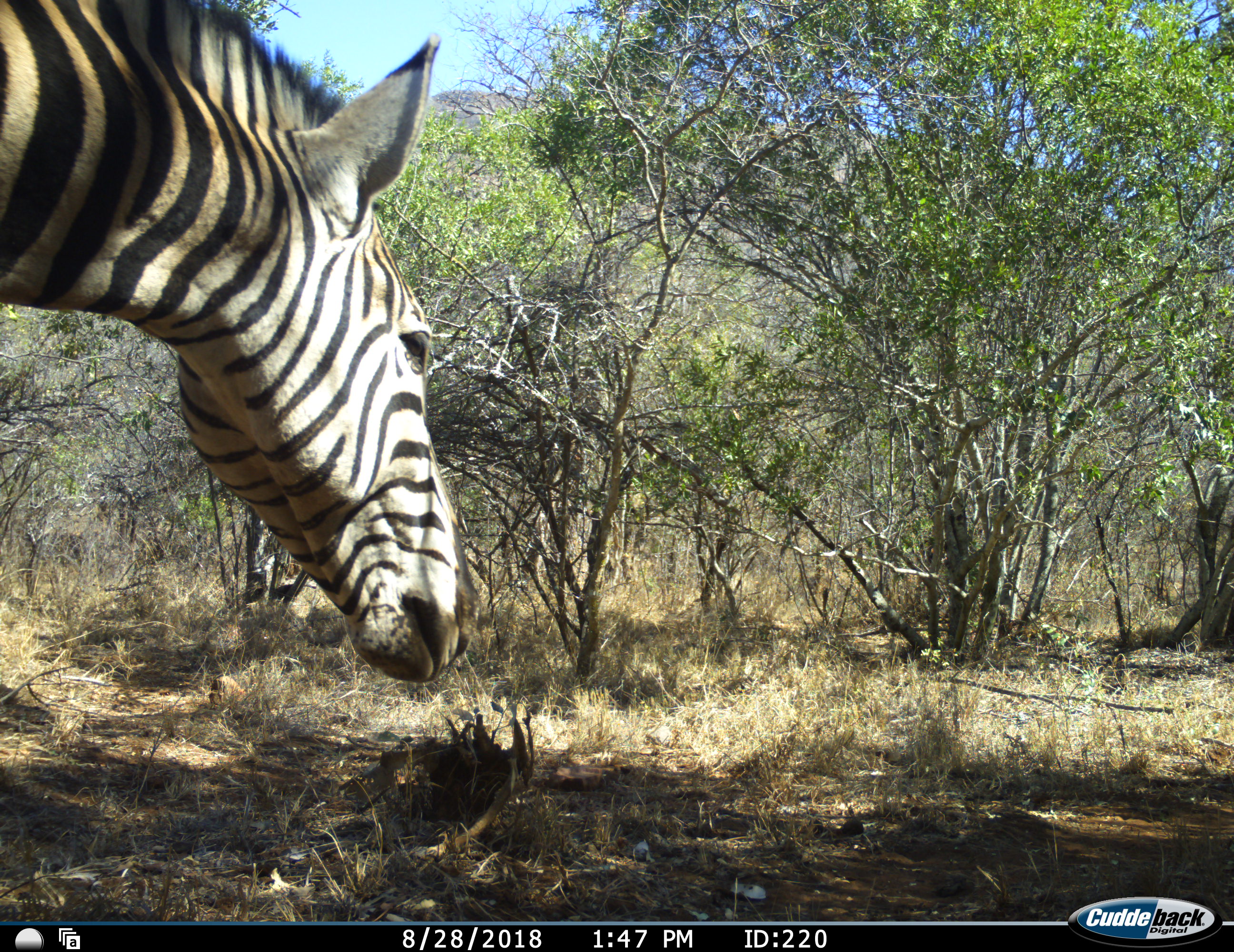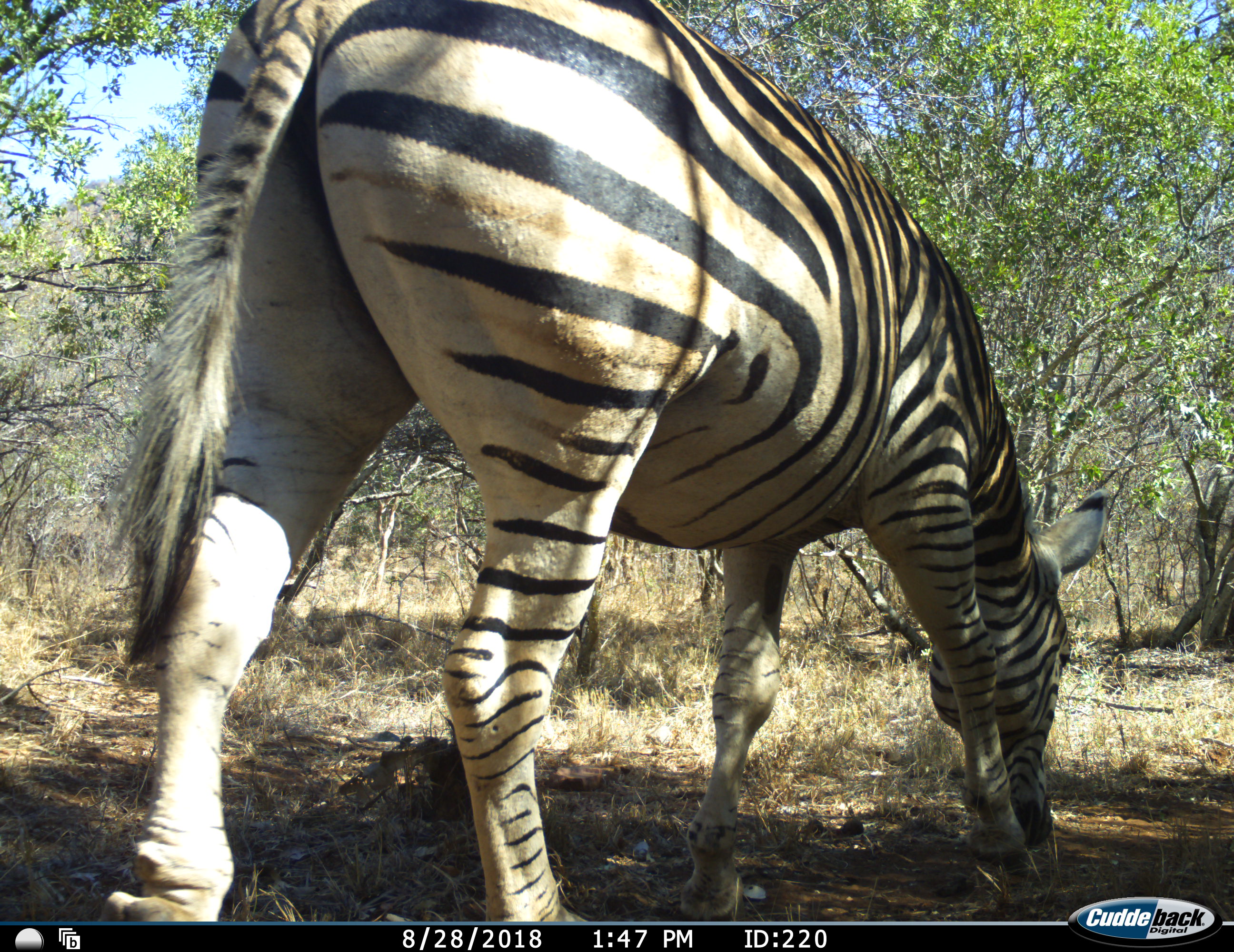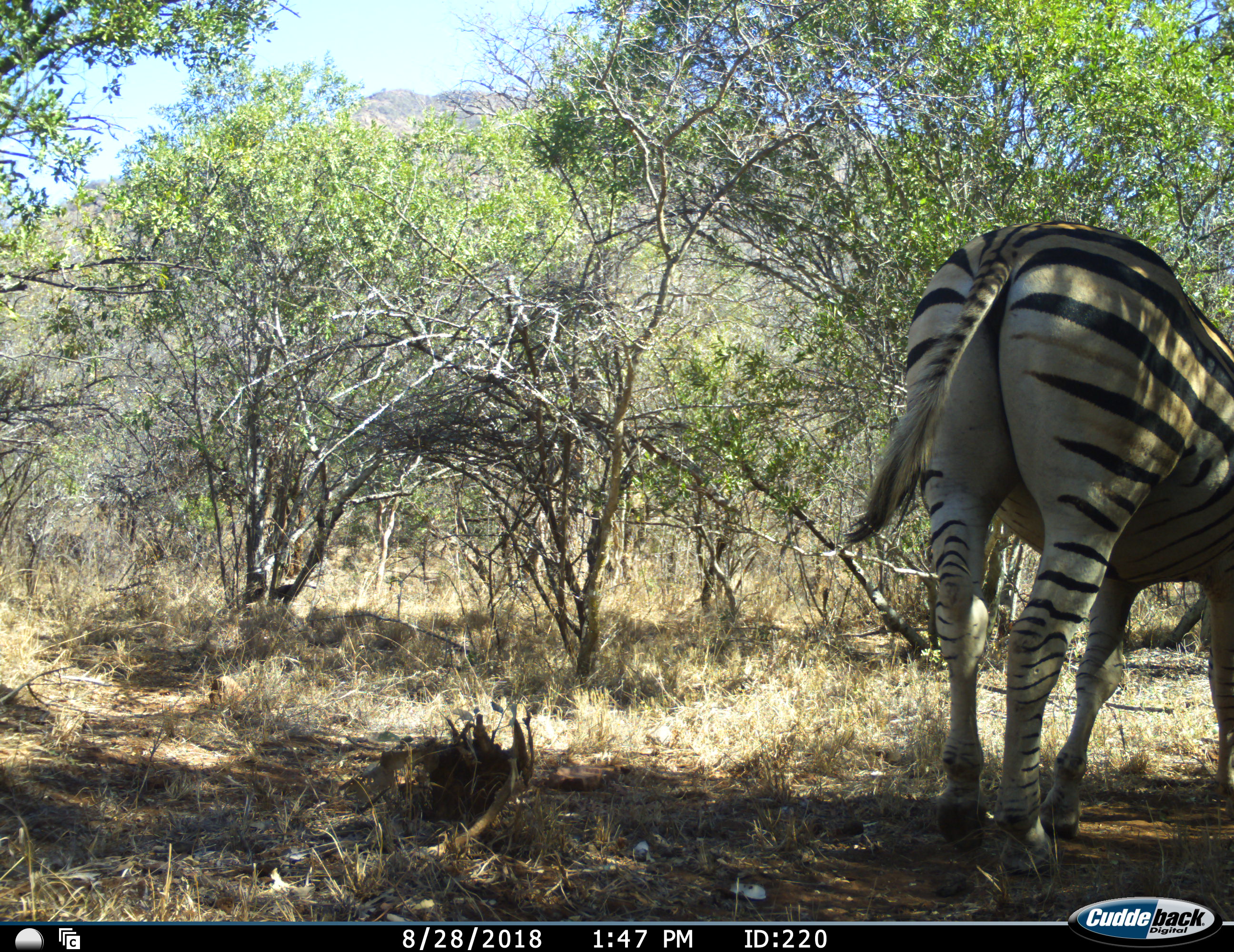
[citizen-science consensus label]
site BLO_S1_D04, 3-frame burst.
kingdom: Animalia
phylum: Chordata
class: Mammalia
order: Perissodactyla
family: Equidae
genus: Equus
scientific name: Equus quagga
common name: plains zebra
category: zebraplains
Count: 1.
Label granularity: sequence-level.